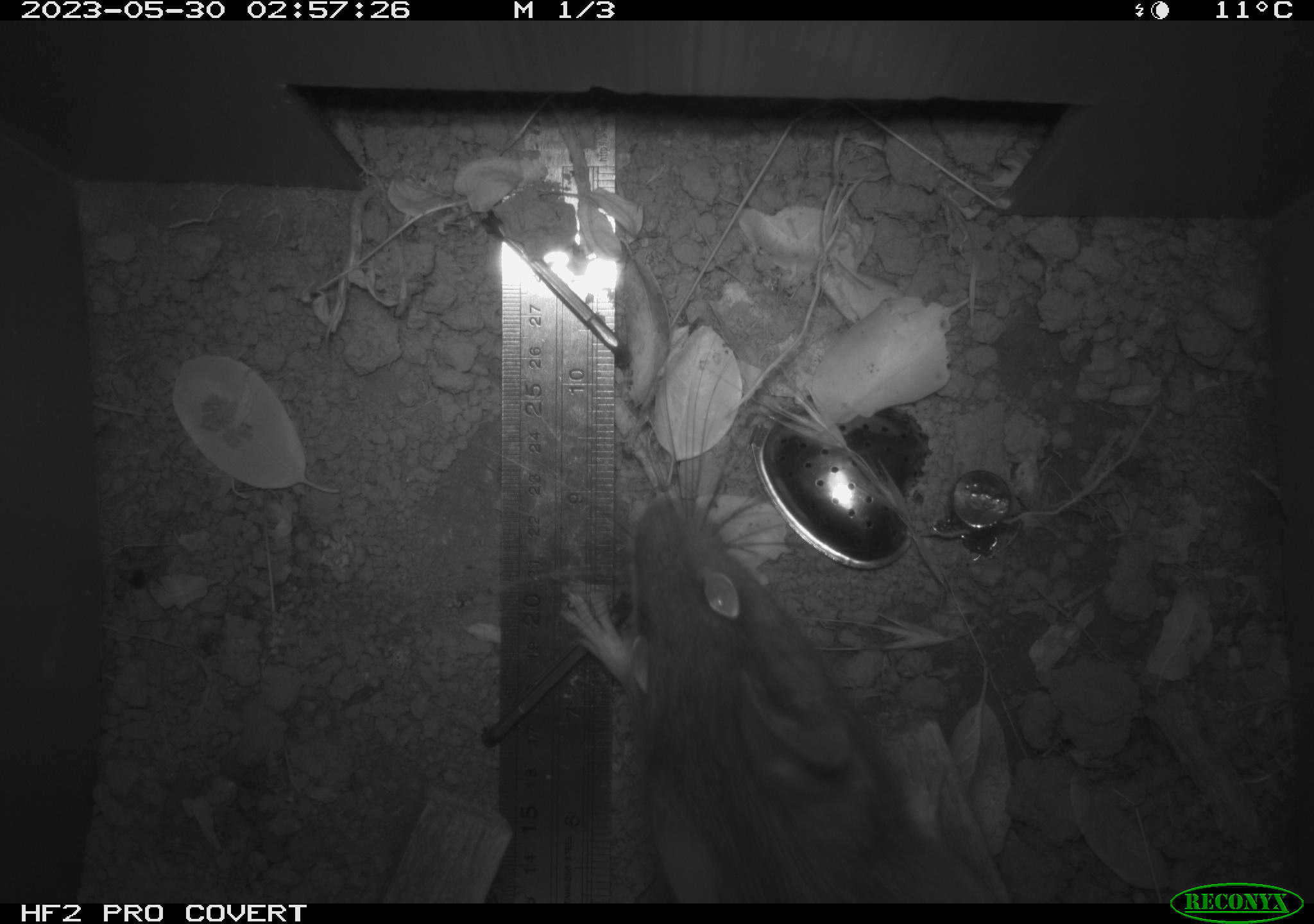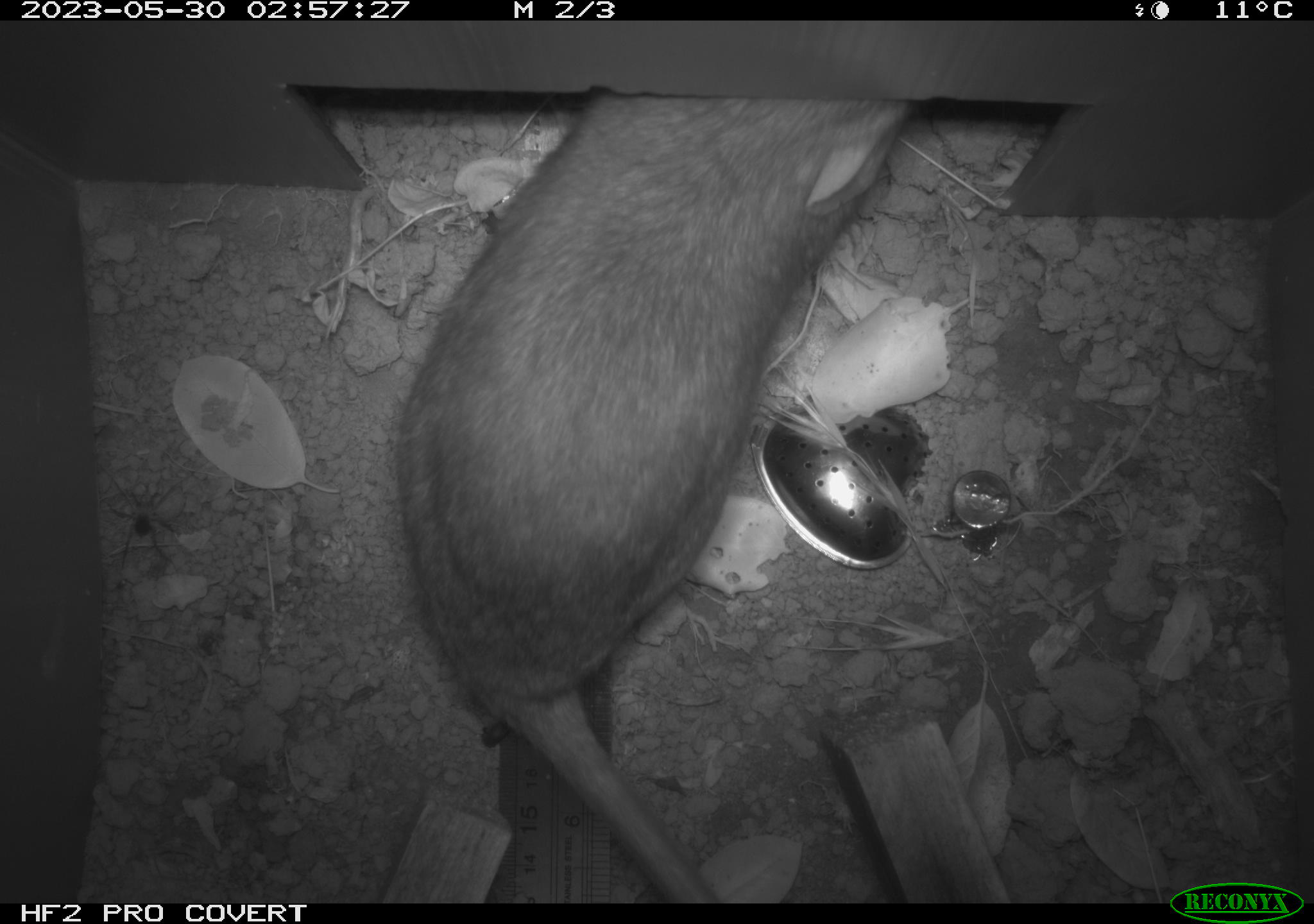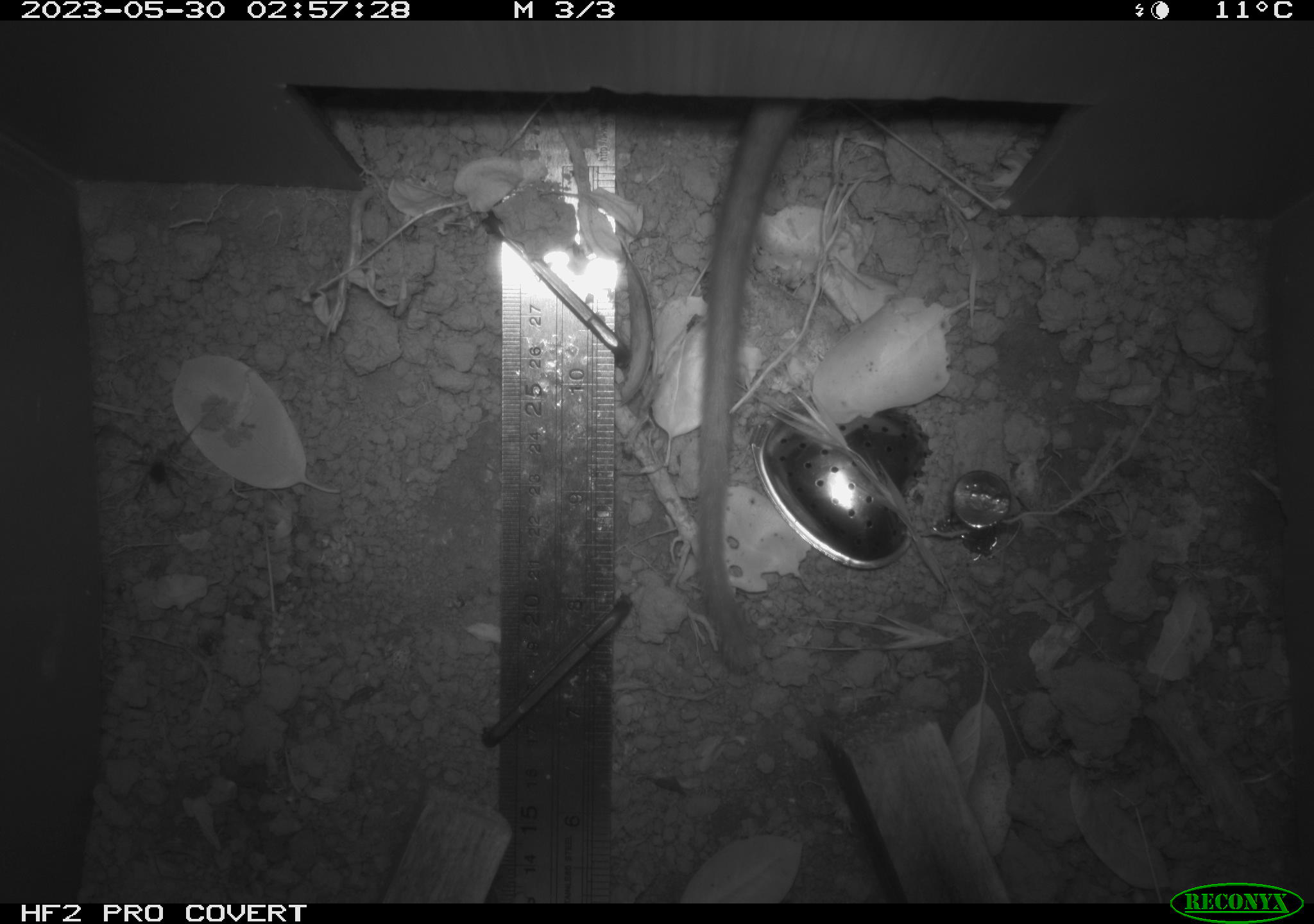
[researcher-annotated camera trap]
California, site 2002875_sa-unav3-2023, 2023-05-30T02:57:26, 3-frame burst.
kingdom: Animalia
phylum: Chordata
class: Mammalia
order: Rodentia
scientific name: Rodentia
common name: mouse species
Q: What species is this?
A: Mouse species (Rodentia).